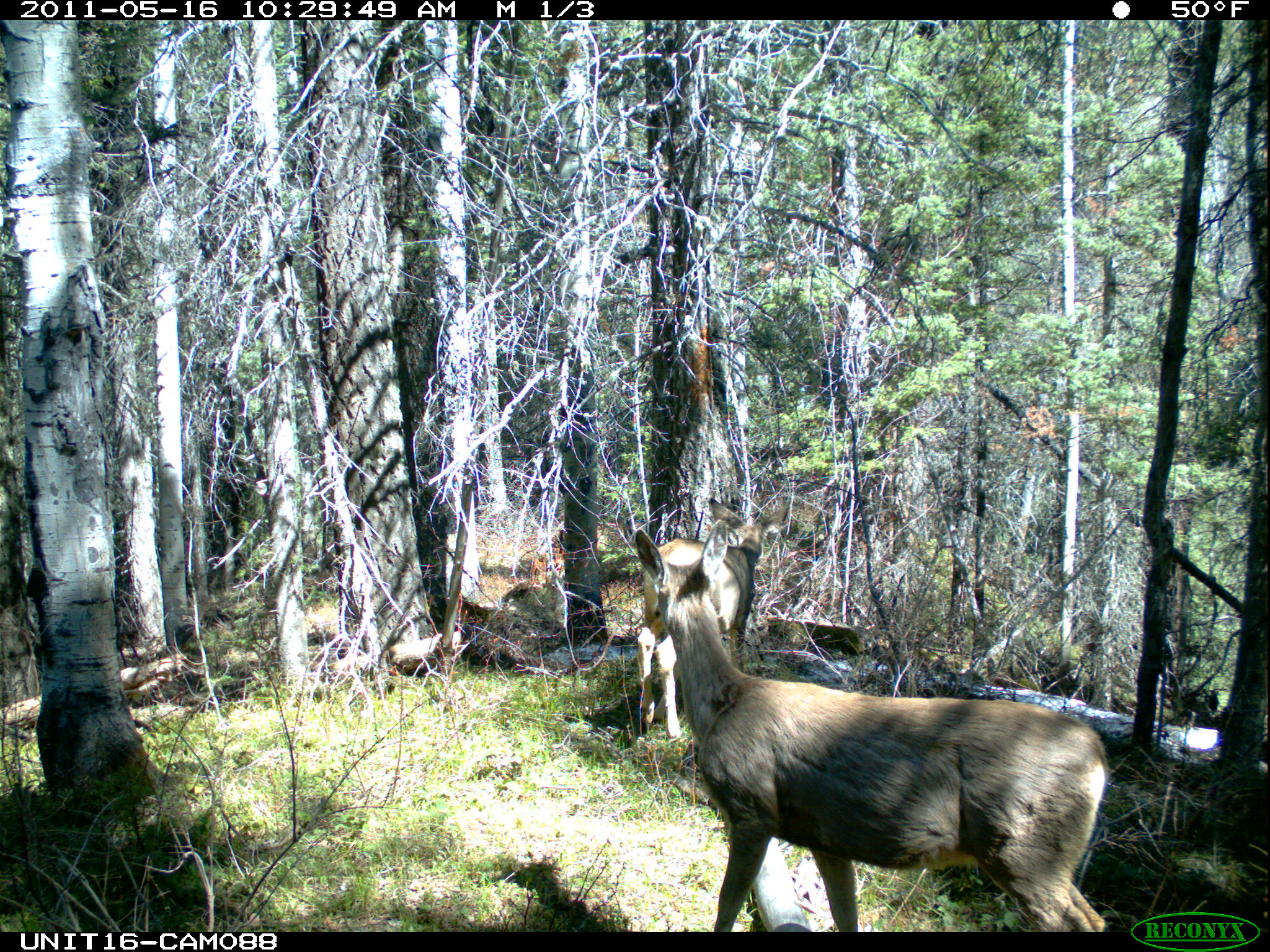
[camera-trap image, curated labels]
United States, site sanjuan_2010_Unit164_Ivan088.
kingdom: Animalia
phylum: Chordata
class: Mammalia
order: Artiodactyla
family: Cervidae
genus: Odocoileus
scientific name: Odocoileus hemionus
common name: mule deer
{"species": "Odocoileus hemionus (mule deer)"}